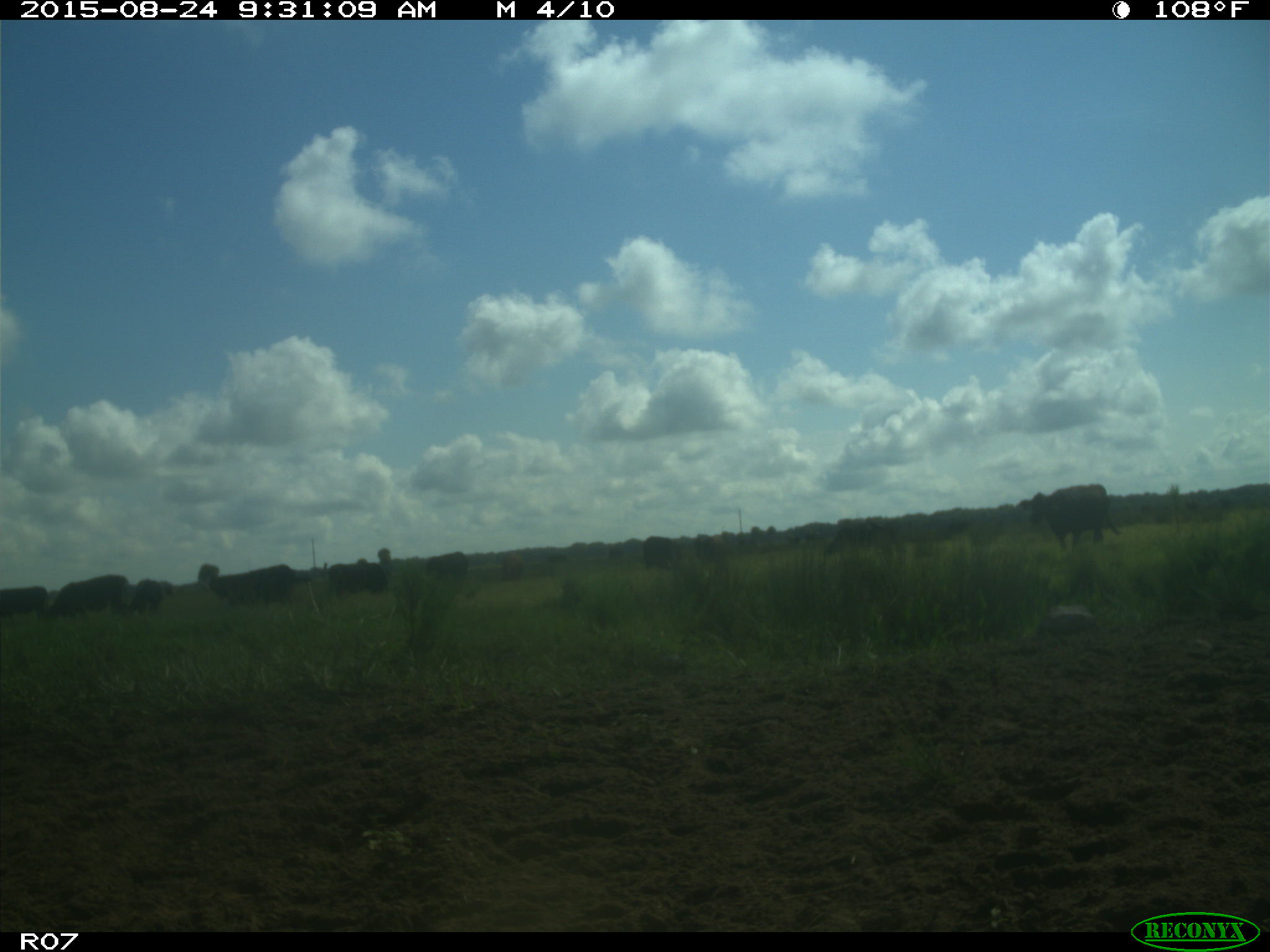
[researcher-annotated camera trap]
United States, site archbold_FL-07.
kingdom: Animalia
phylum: Chordata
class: Mammalia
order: Artiodactyla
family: Bovidae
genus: Bos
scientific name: Bos taurus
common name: domestic cow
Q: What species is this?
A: Bos taurus (domestic cow).